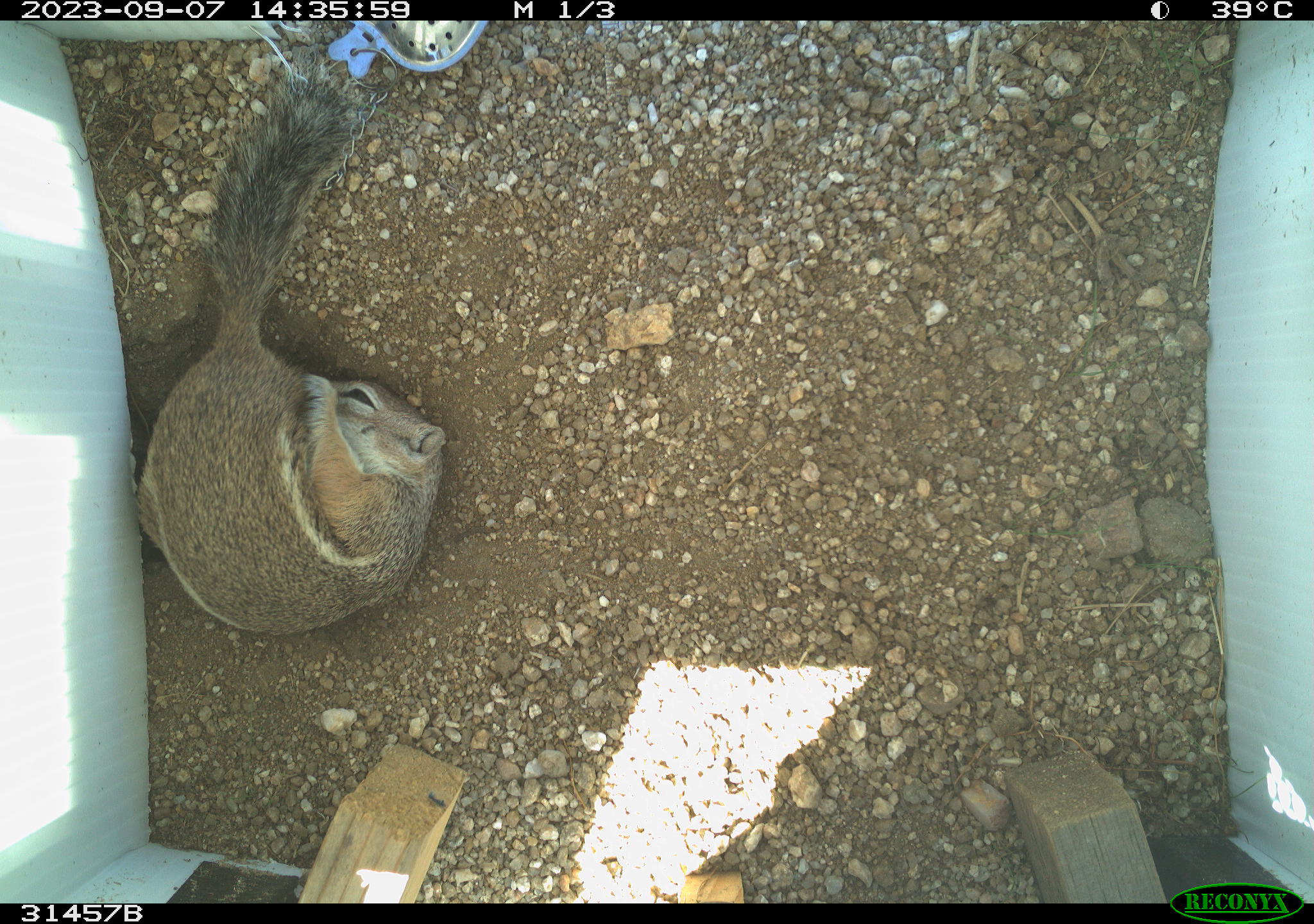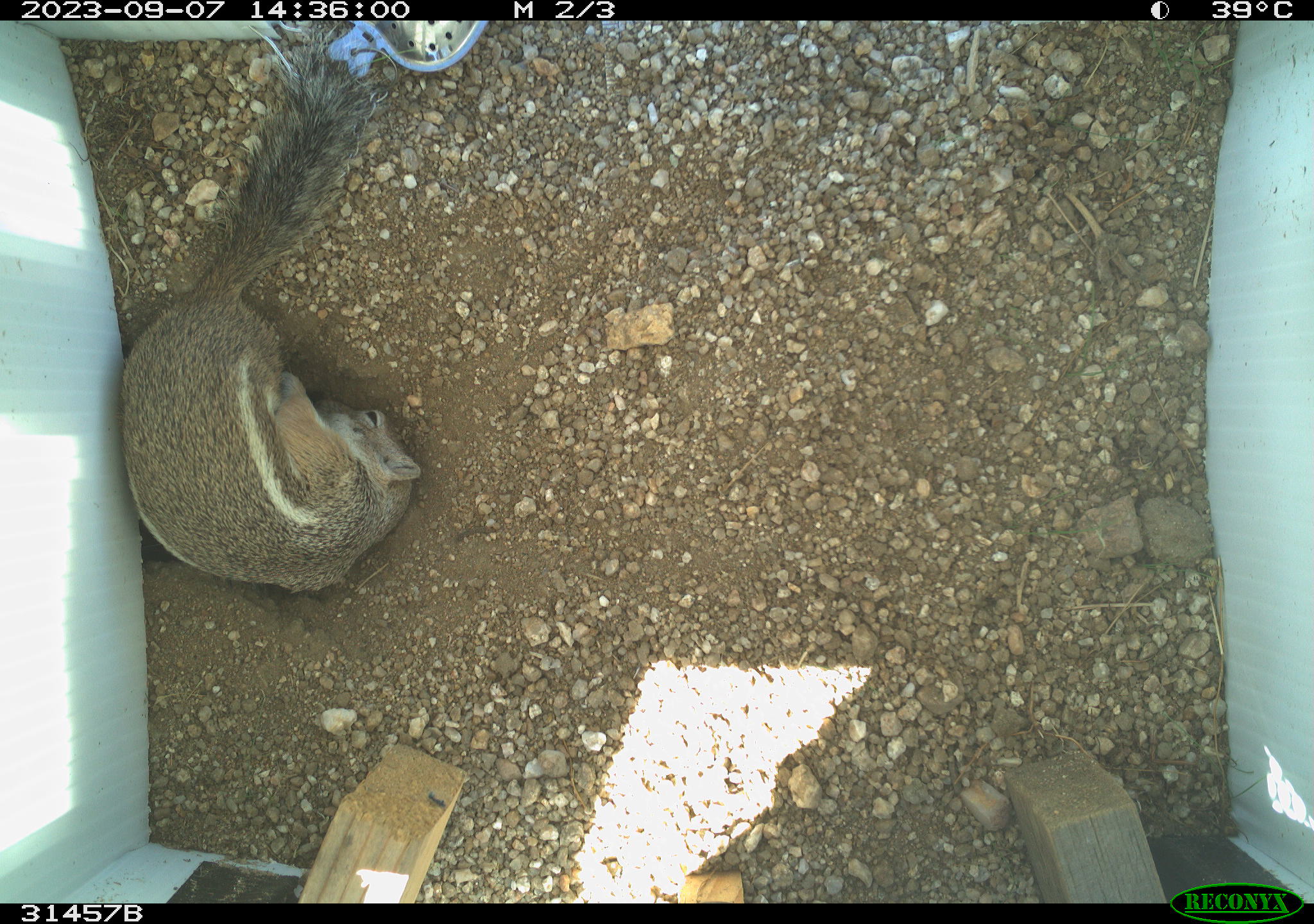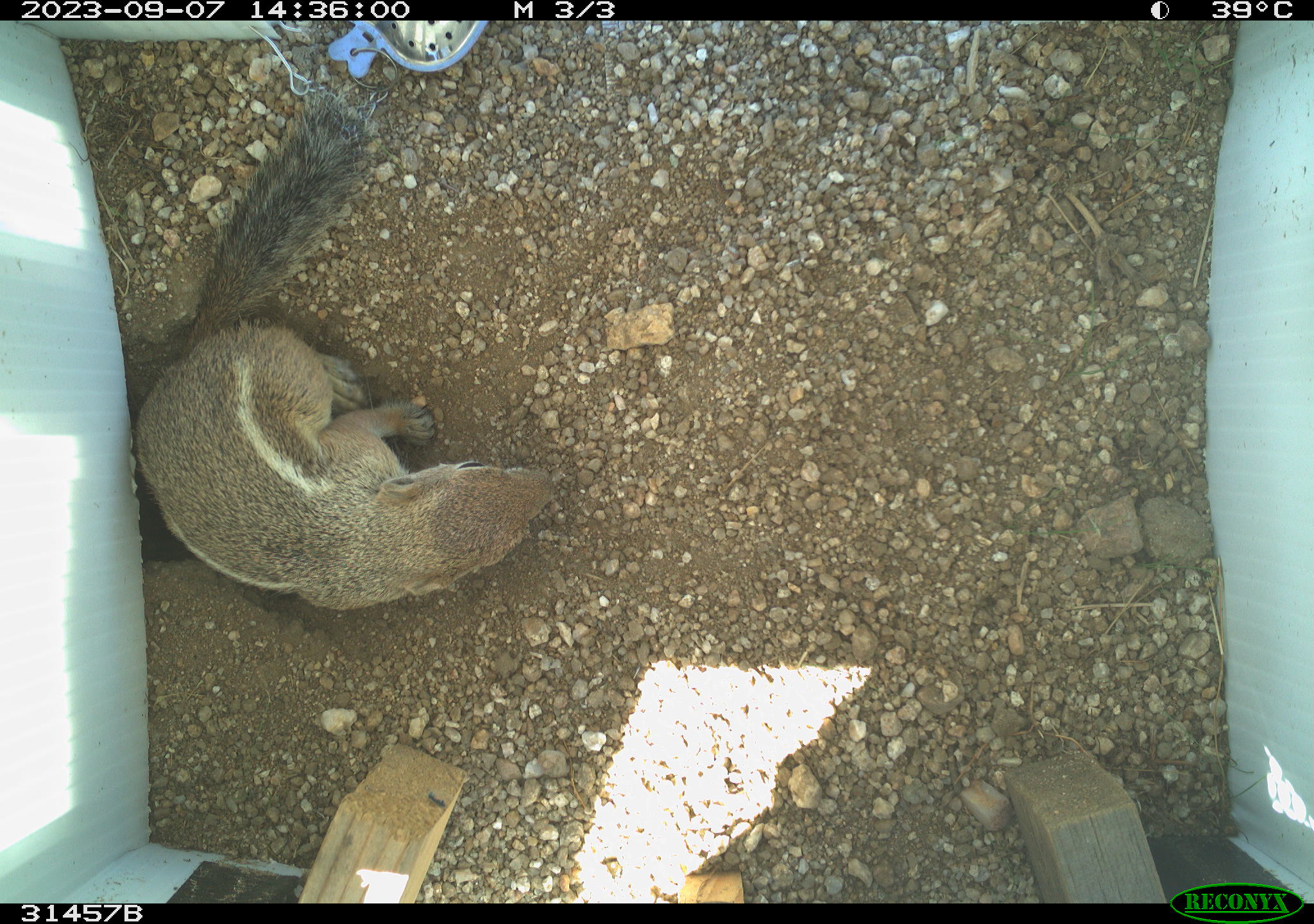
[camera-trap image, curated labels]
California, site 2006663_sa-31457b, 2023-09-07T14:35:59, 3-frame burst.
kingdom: Animalia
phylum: Chordata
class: Mammalia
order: Rodentia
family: Sciuridae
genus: Ammospermophilus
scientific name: Ammospermophilus leucurus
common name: white-tailed antelope squirrel